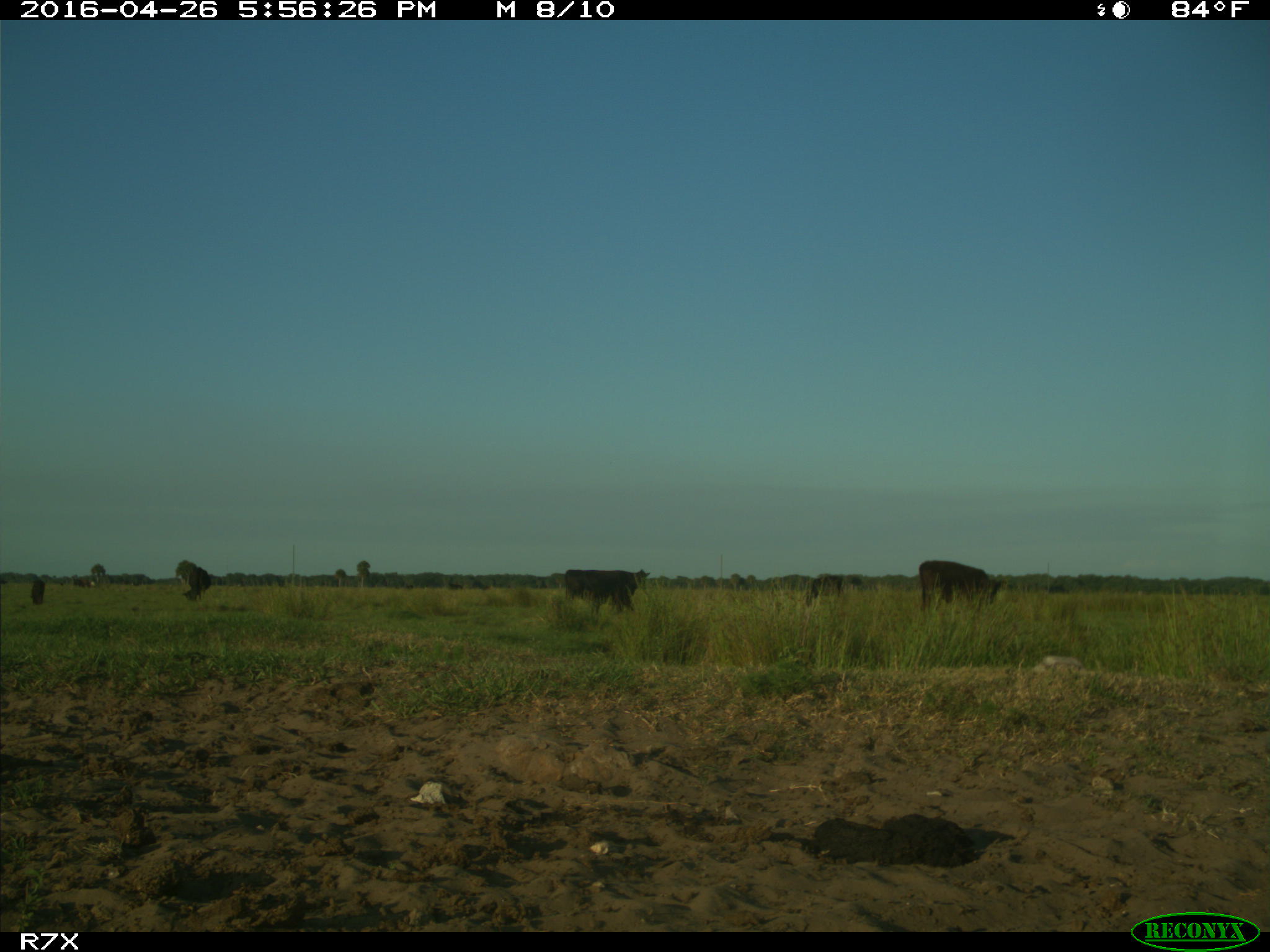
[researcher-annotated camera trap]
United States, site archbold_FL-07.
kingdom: Animalia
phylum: Chordata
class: Mammalia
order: Artiodactyla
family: Bovidae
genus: Bos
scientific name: Bos taurus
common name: domestic cow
Bos taurus (domestic cow).